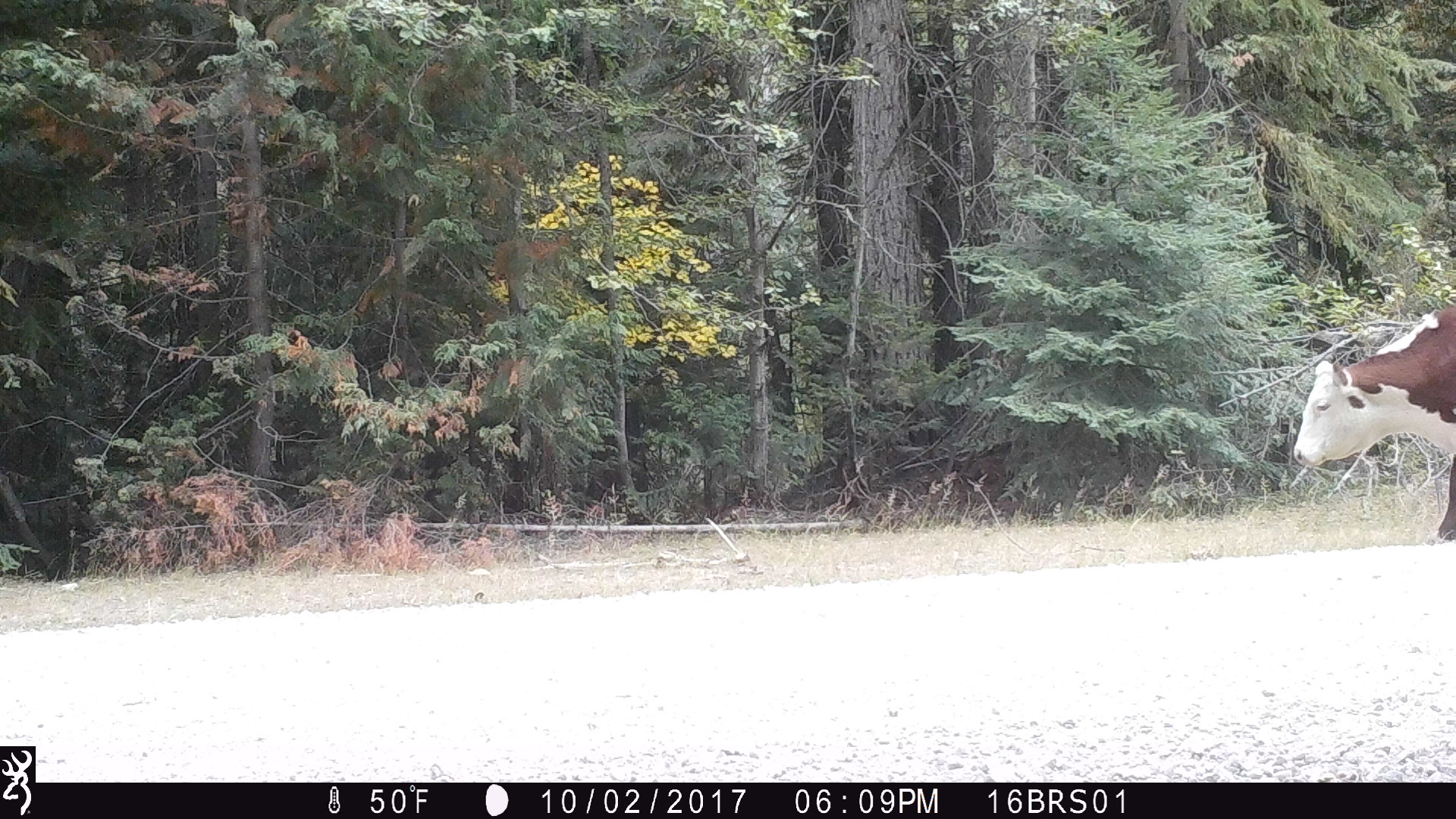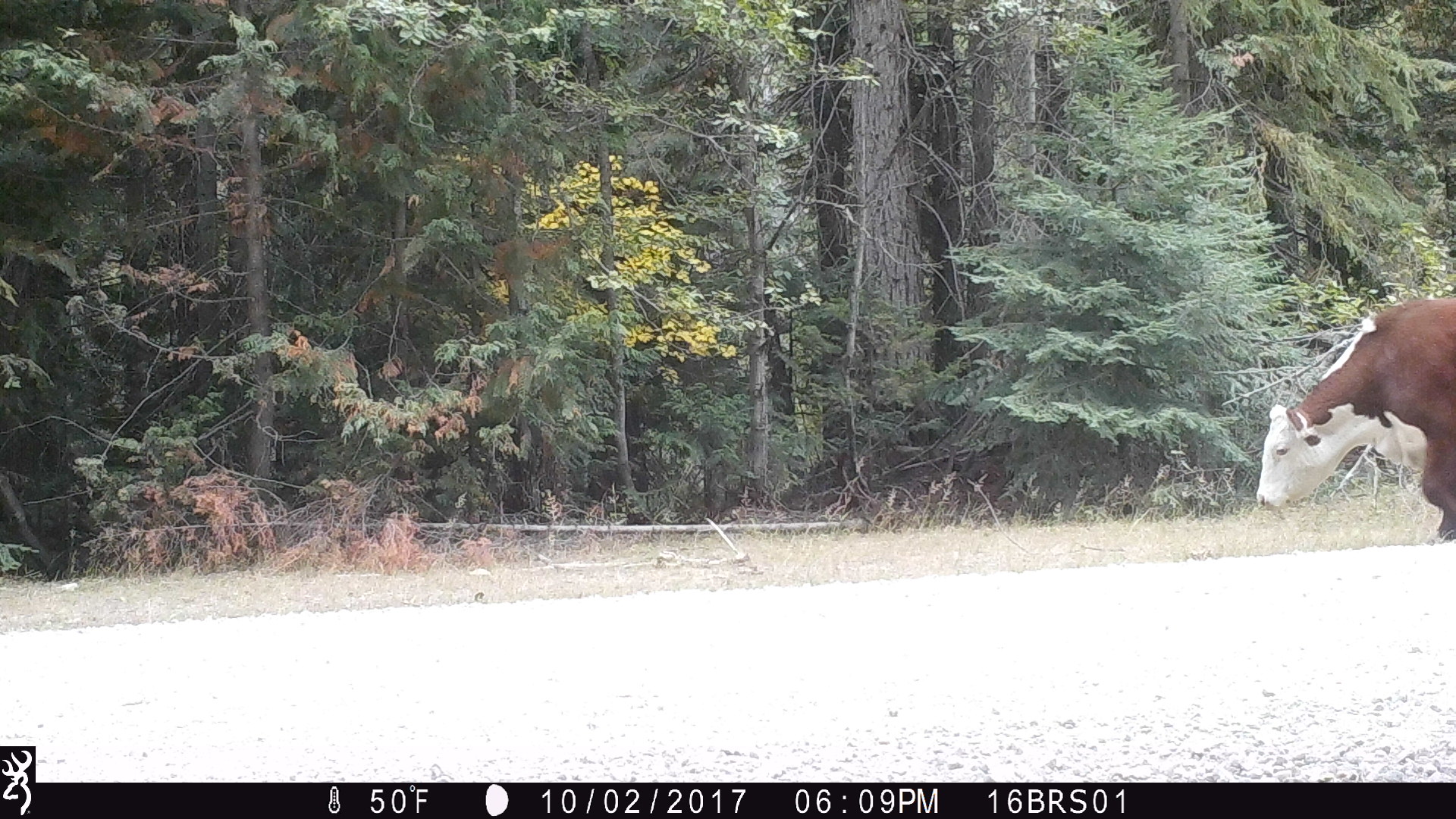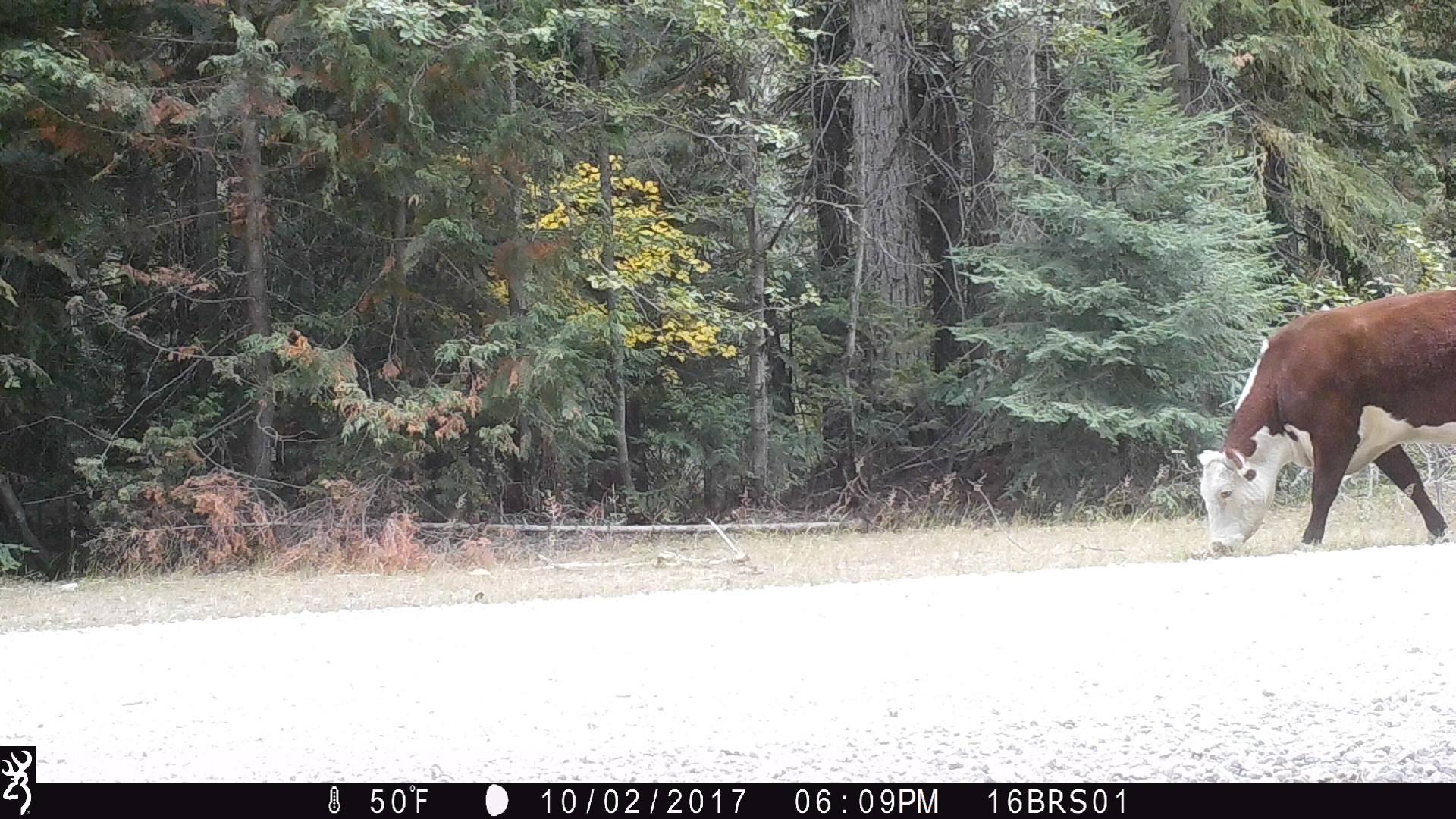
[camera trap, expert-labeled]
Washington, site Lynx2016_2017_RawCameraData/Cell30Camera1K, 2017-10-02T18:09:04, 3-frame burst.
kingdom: Animalia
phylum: Chordata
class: Mammalia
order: Artiodactyla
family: Bovidae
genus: Bos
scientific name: Bos taurus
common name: domestic cattle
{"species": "domestic cattle (Bos taurus)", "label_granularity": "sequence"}